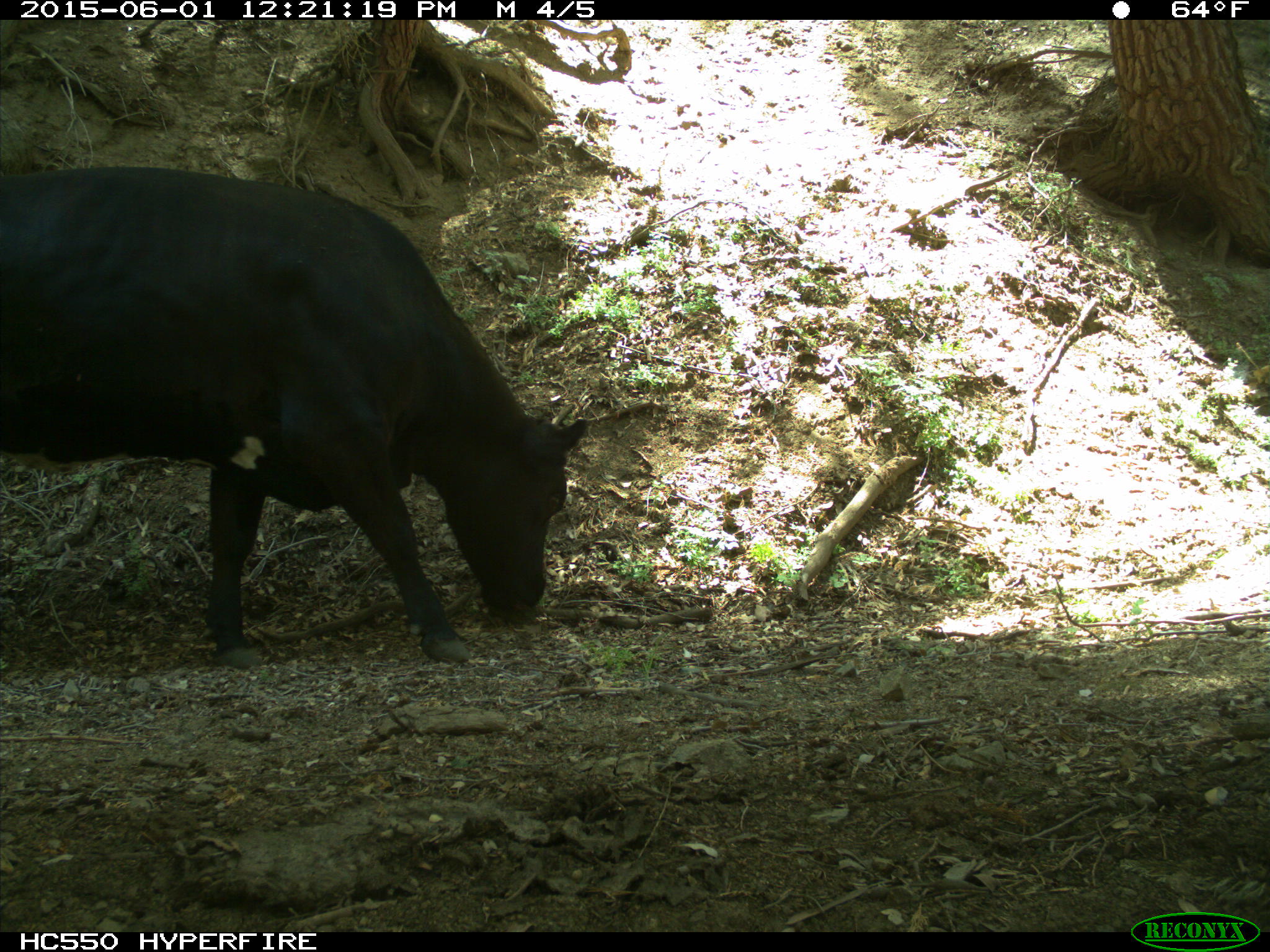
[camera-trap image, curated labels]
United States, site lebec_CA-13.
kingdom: Animalia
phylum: Chordata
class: Mammalia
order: Artiodactyla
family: Bovidae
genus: Bos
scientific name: Bos taurus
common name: domestic cow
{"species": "Bos taurus (domestic cow)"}